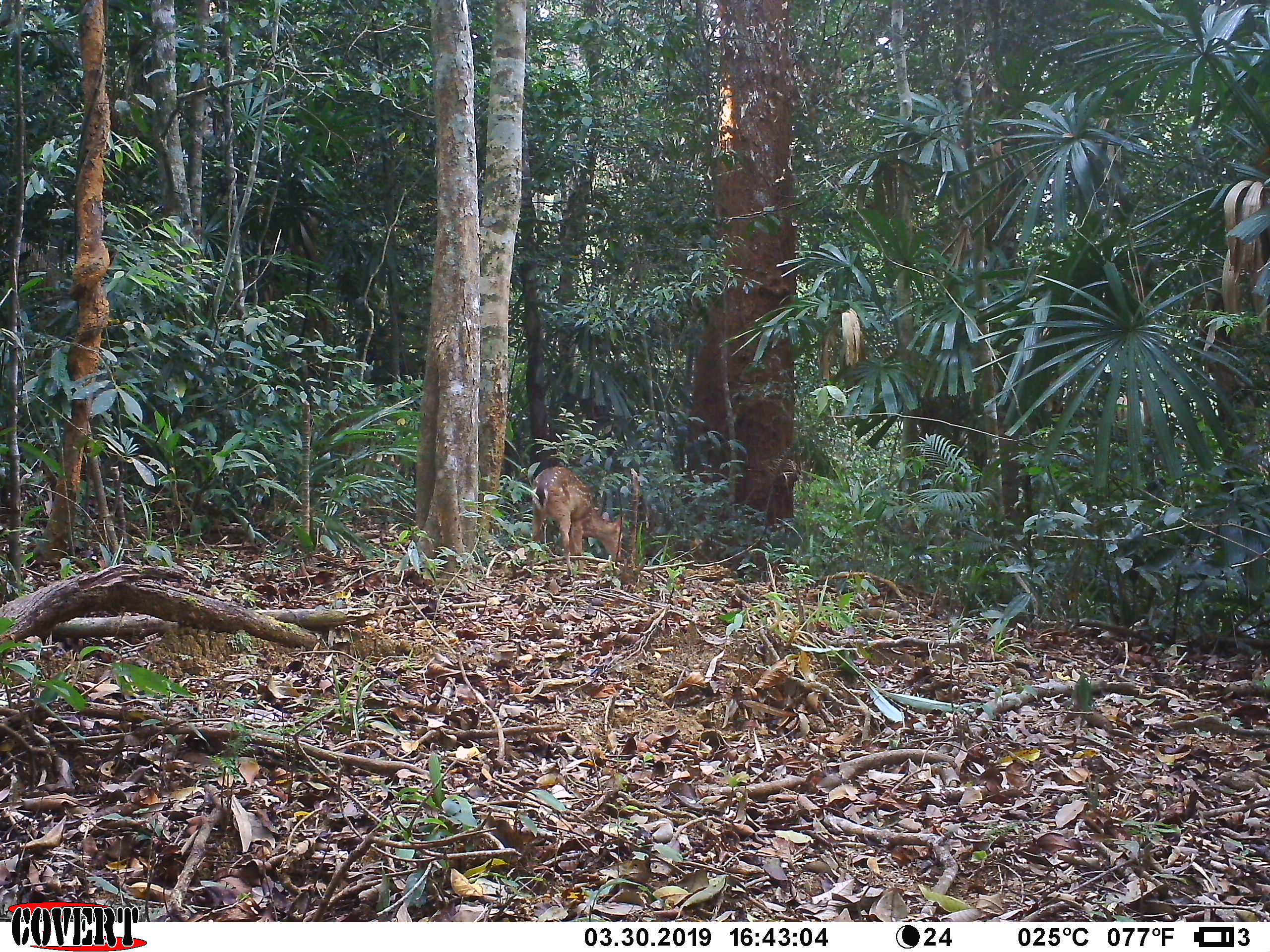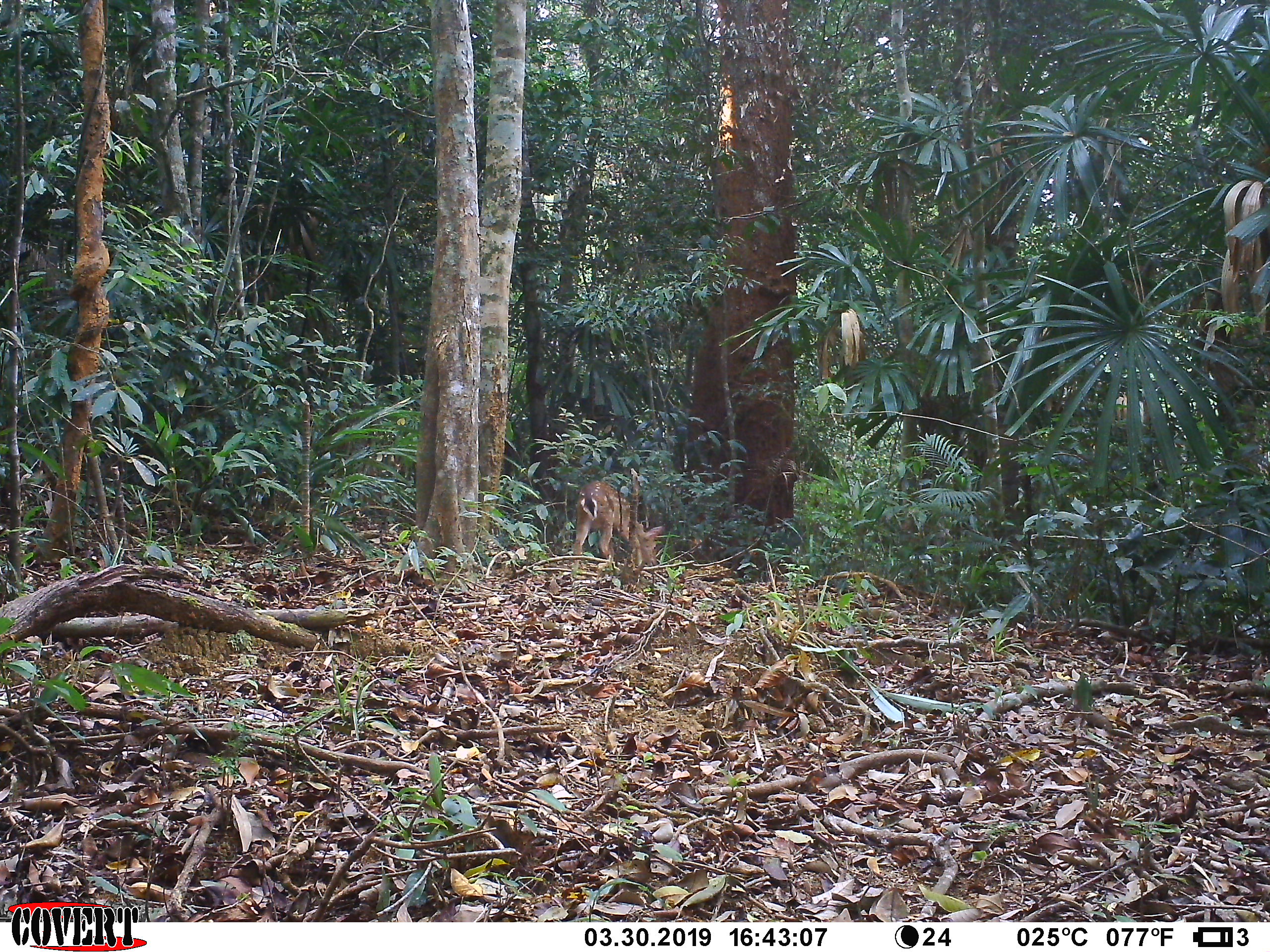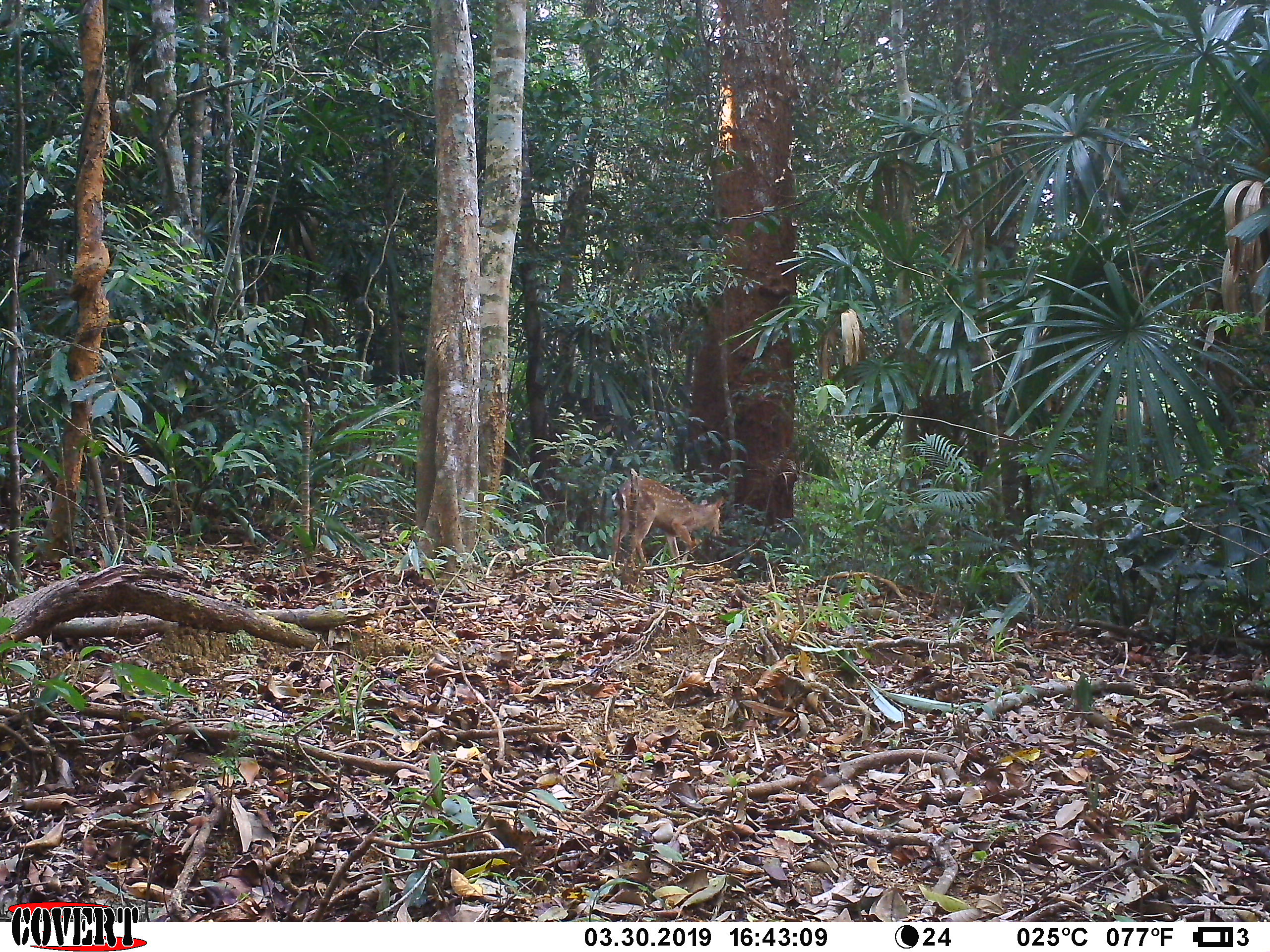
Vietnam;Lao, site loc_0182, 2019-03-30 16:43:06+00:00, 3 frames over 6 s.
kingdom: Animalia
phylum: Chordata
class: Mammalia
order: Artiodactyla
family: Cervidae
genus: Muntiacus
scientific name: Muntiacus vuquangensis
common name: large-antlered muntjac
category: large antlered muntjac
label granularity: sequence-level